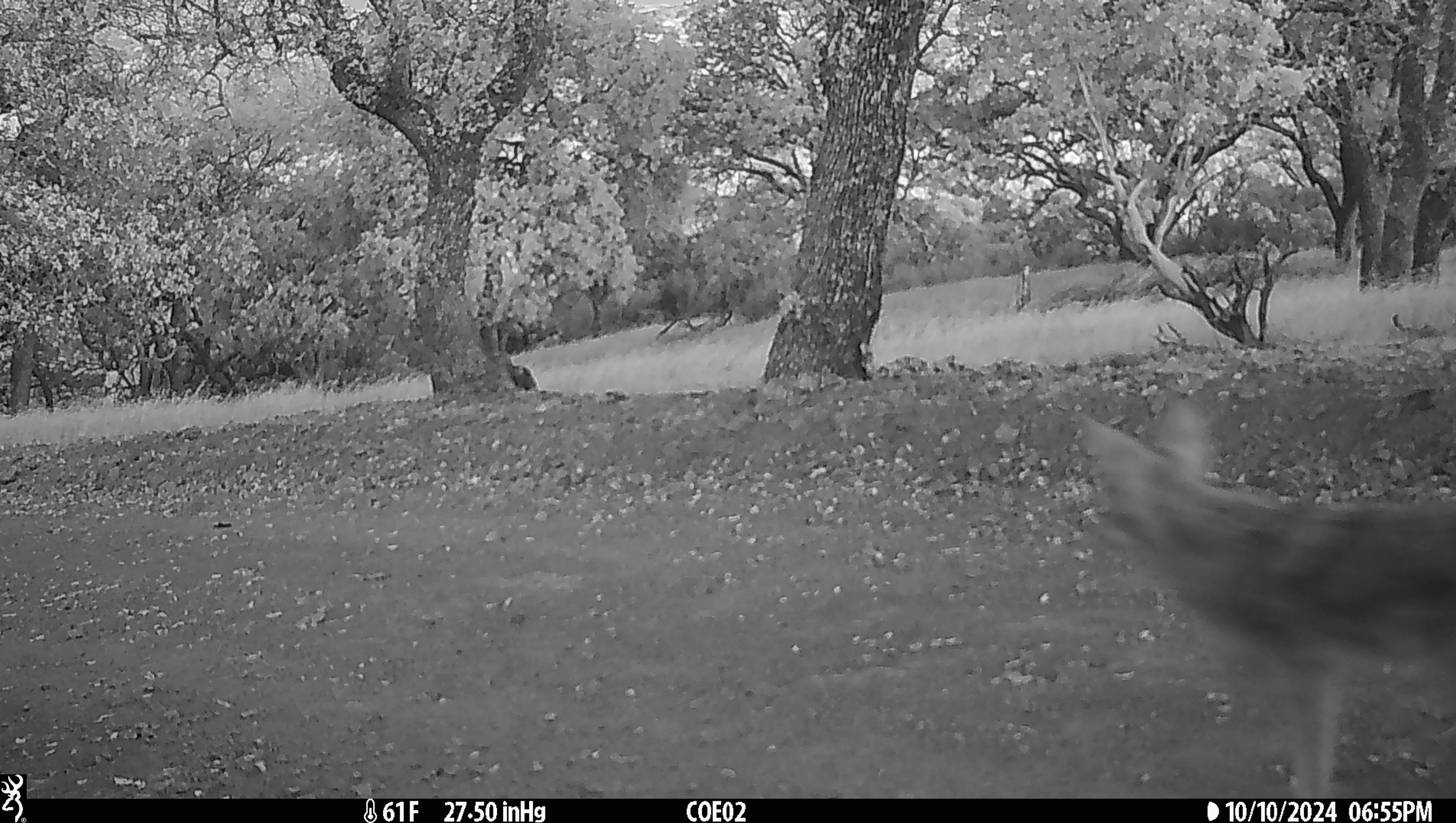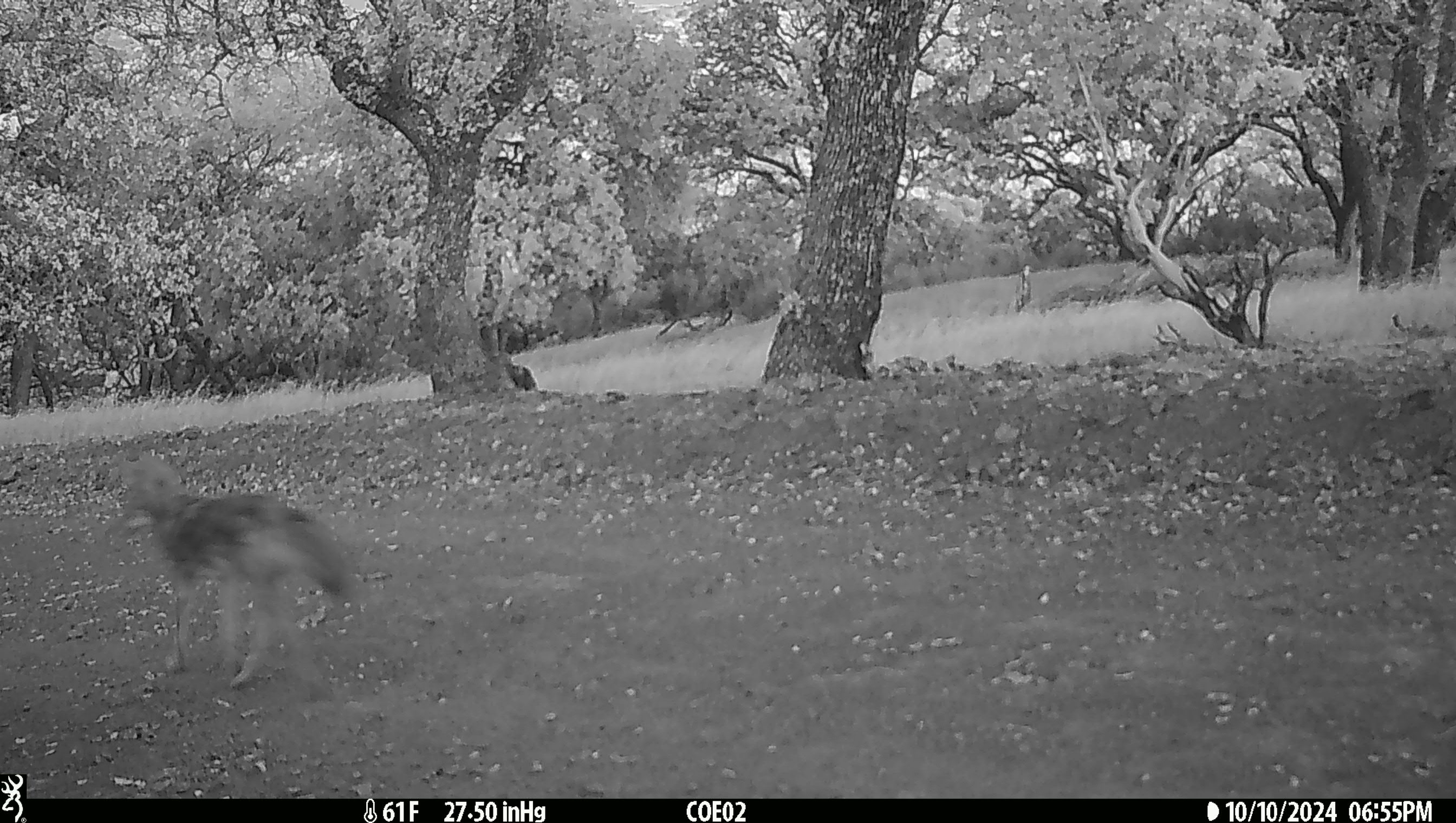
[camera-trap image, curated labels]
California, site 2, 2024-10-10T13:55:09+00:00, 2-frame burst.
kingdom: Animalia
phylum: Chordata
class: Mammalia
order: Carnivora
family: Canidae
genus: Canis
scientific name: Canis latrans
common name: coyote